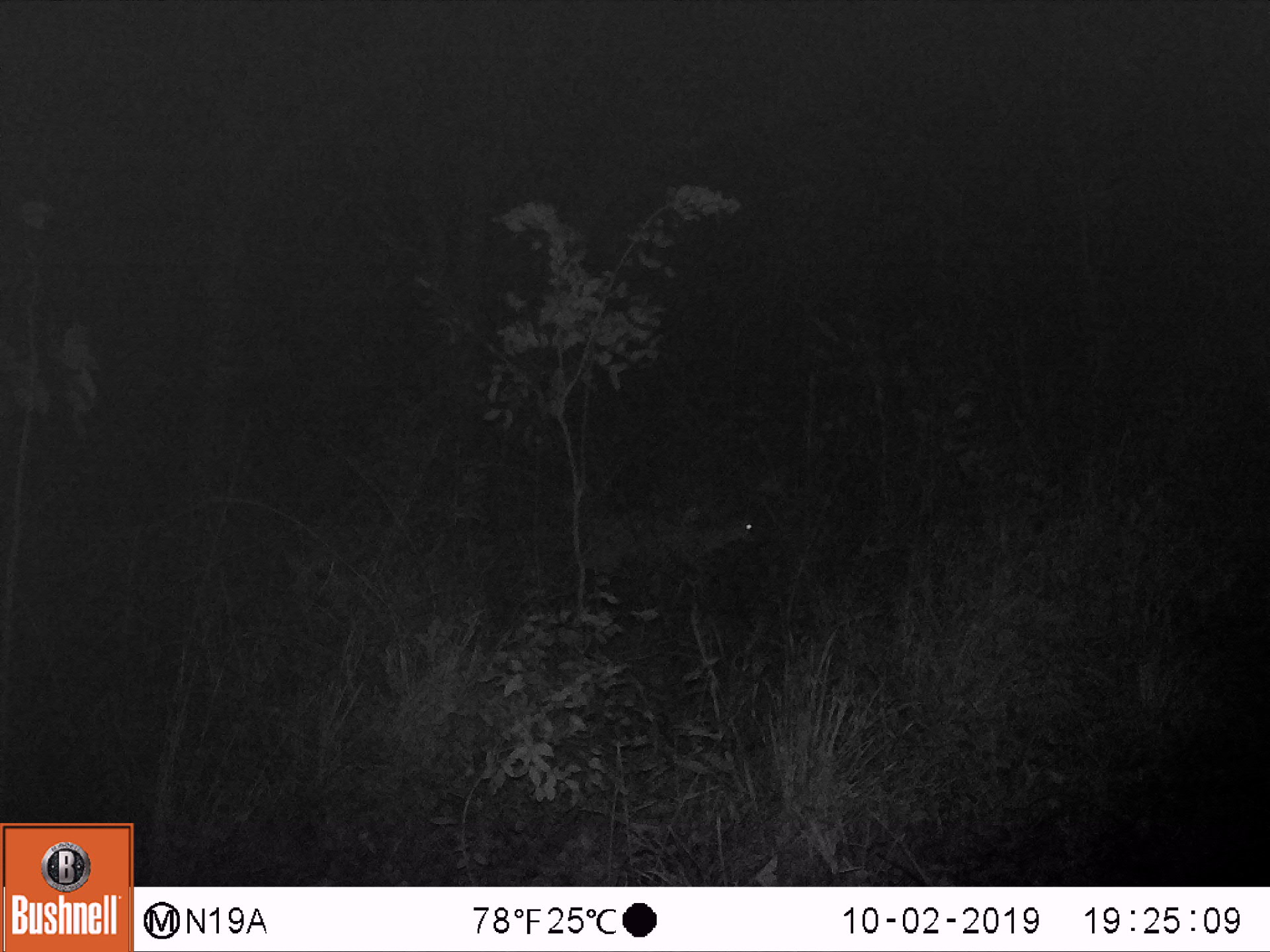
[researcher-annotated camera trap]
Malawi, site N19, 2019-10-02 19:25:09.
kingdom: Animalia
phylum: Chordata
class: Mammalia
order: Artiodactyla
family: Bovidae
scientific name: Antilopinae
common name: small antelope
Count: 1.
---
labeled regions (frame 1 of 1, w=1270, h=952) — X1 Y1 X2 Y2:
small antelope: 555 474 771 623